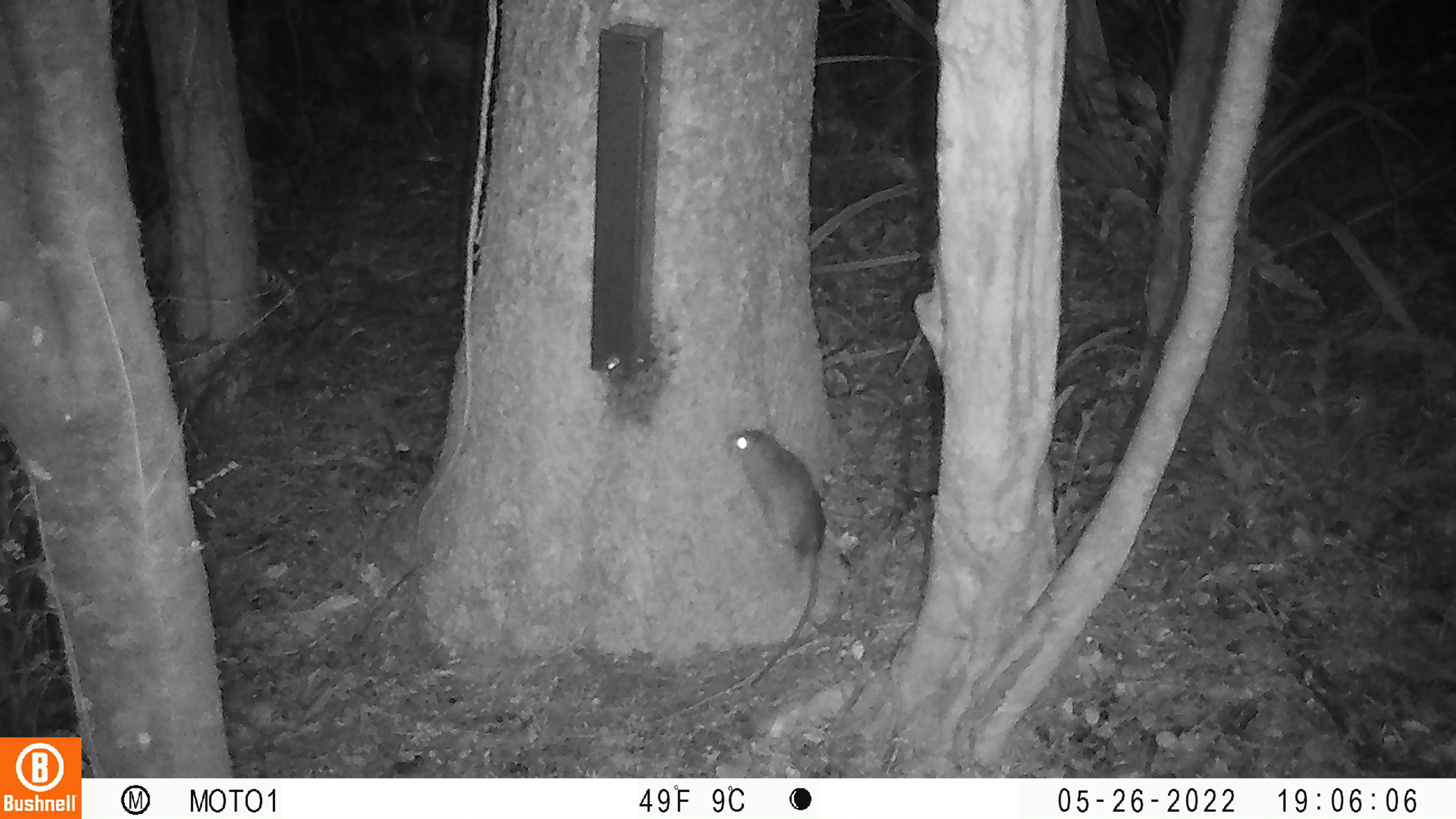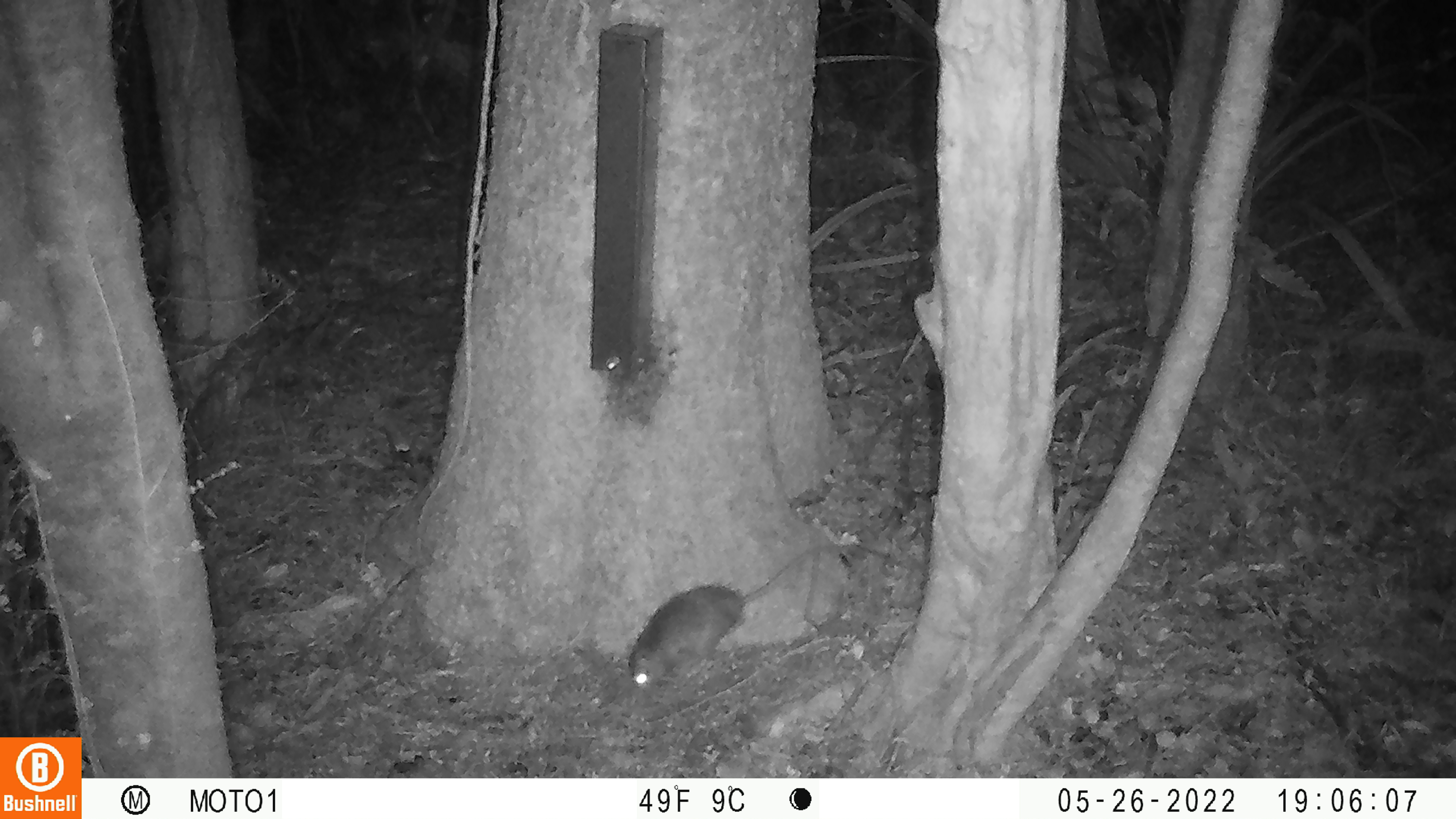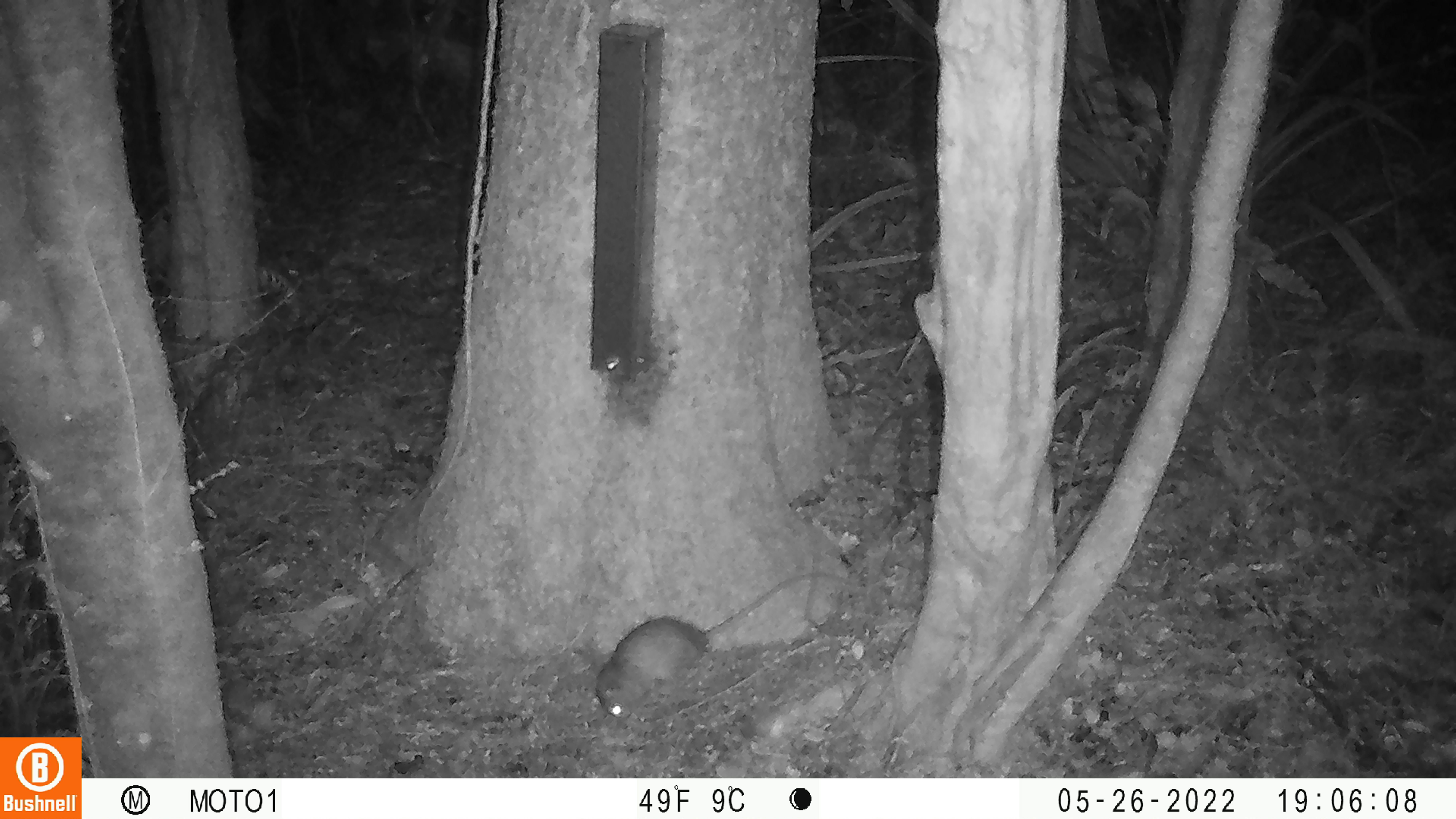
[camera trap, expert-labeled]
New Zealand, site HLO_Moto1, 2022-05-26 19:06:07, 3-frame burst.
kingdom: Animalia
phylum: Chordata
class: Mammalia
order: Rodentia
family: Muridae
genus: Rattus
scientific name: Rattus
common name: rat